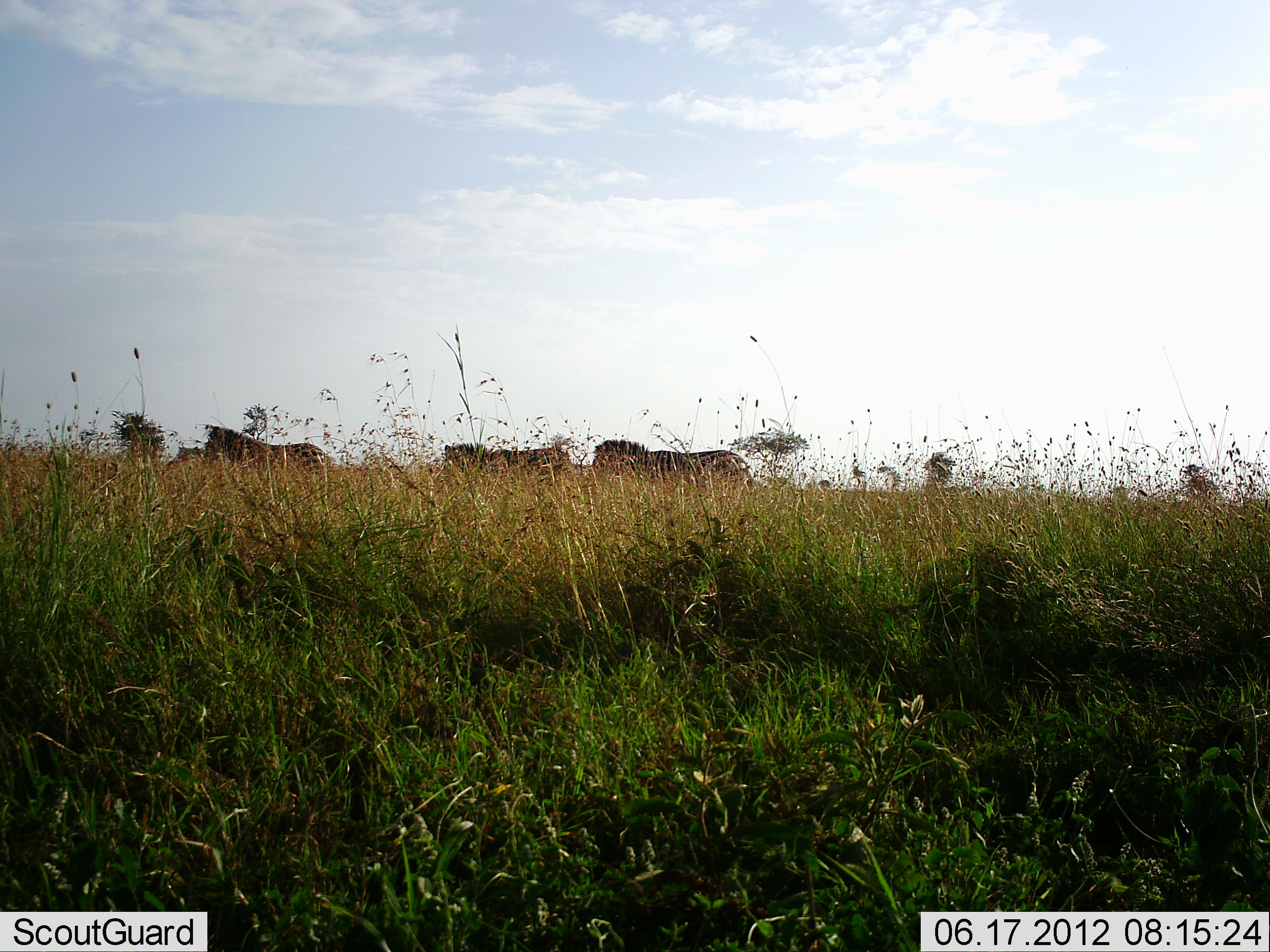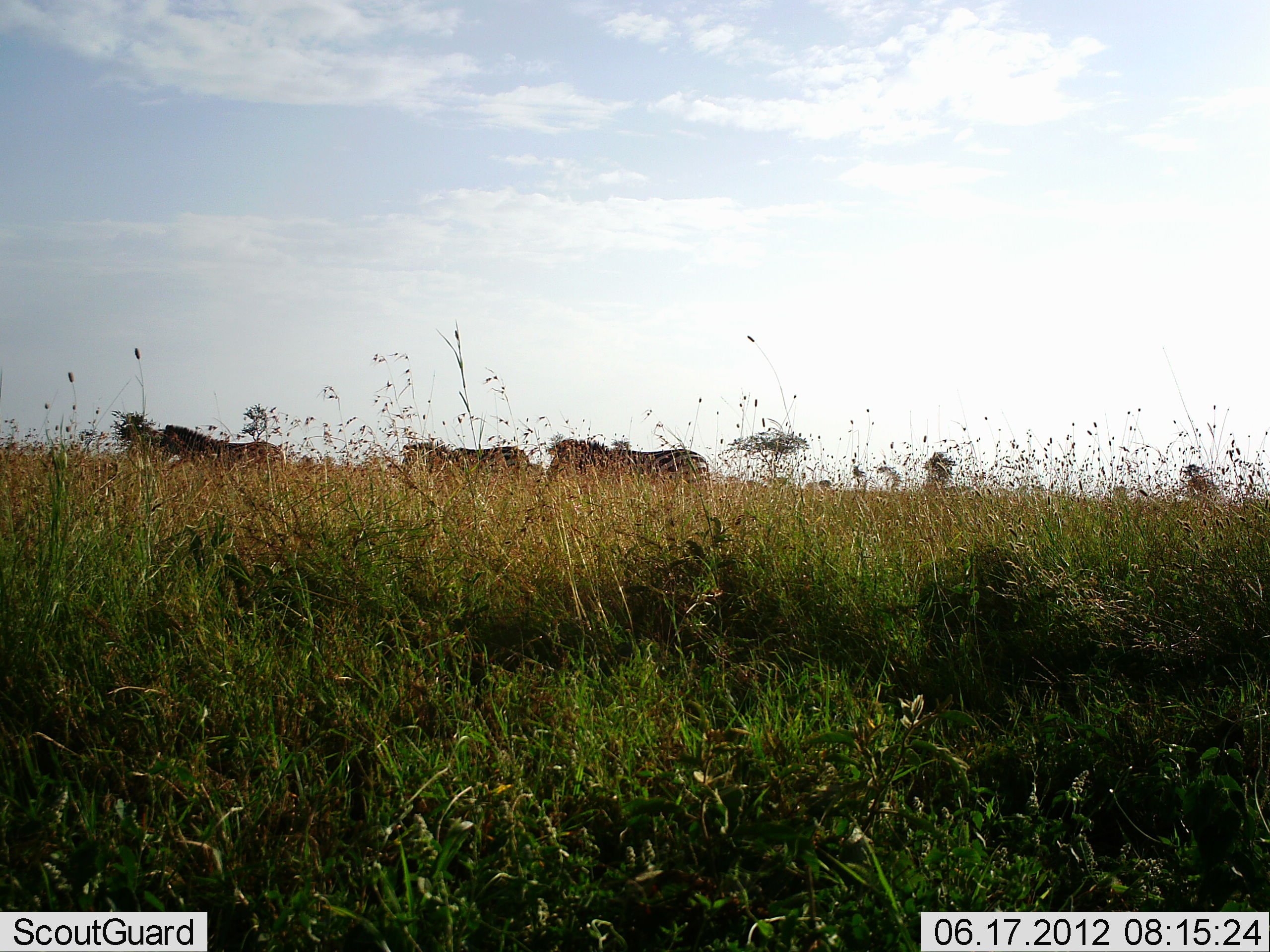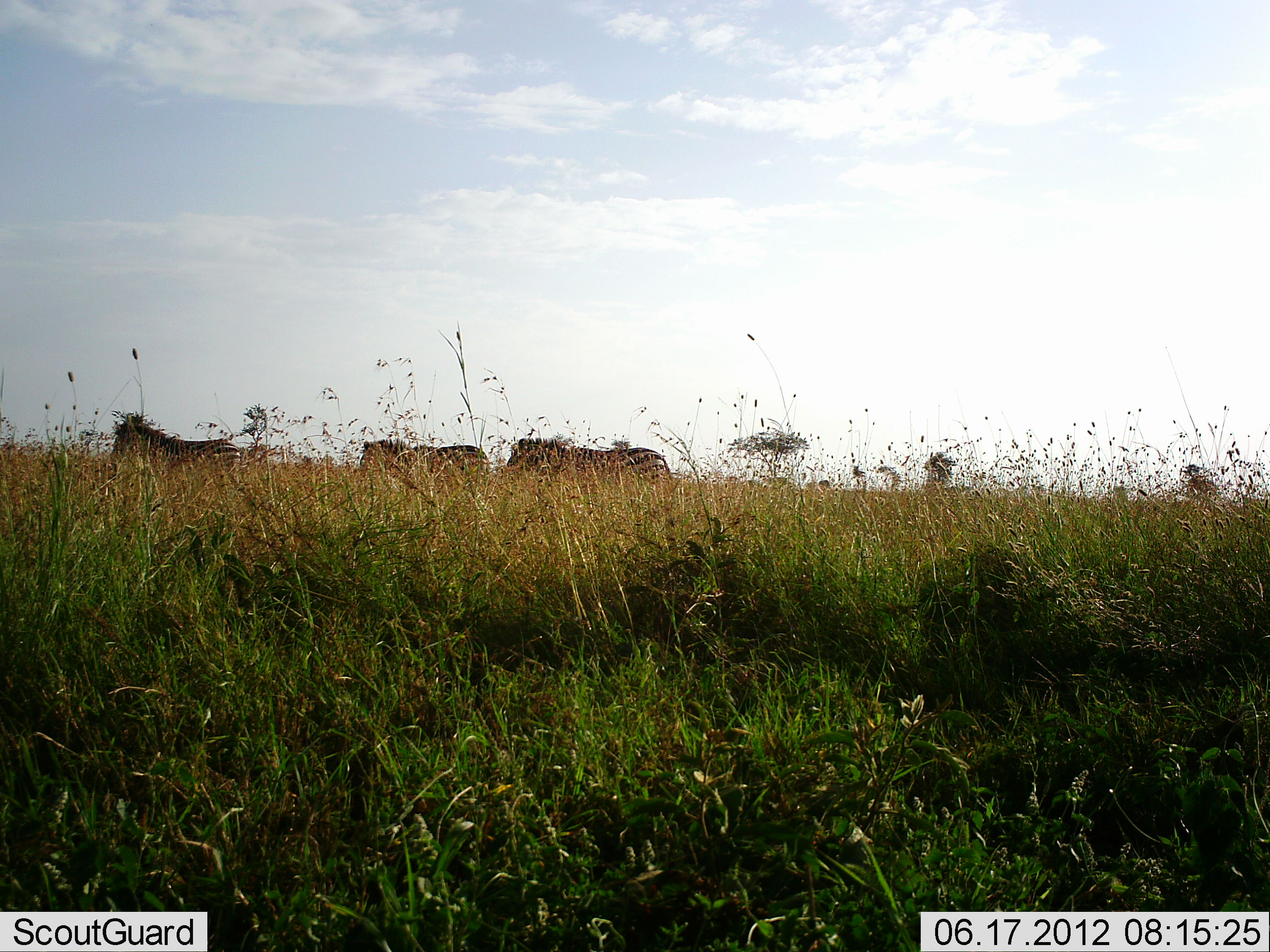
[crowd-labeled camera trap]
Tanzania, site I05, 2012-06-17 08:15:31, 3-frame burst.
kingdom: Animalia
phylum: Chordata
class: Mammalia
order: Perissodactyla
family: Equidae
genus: Equus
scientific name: Equus quagga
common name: plains zebra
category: zebra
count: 3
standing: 10%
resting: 0%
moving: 100%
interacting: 0%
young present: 0%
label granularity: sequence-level